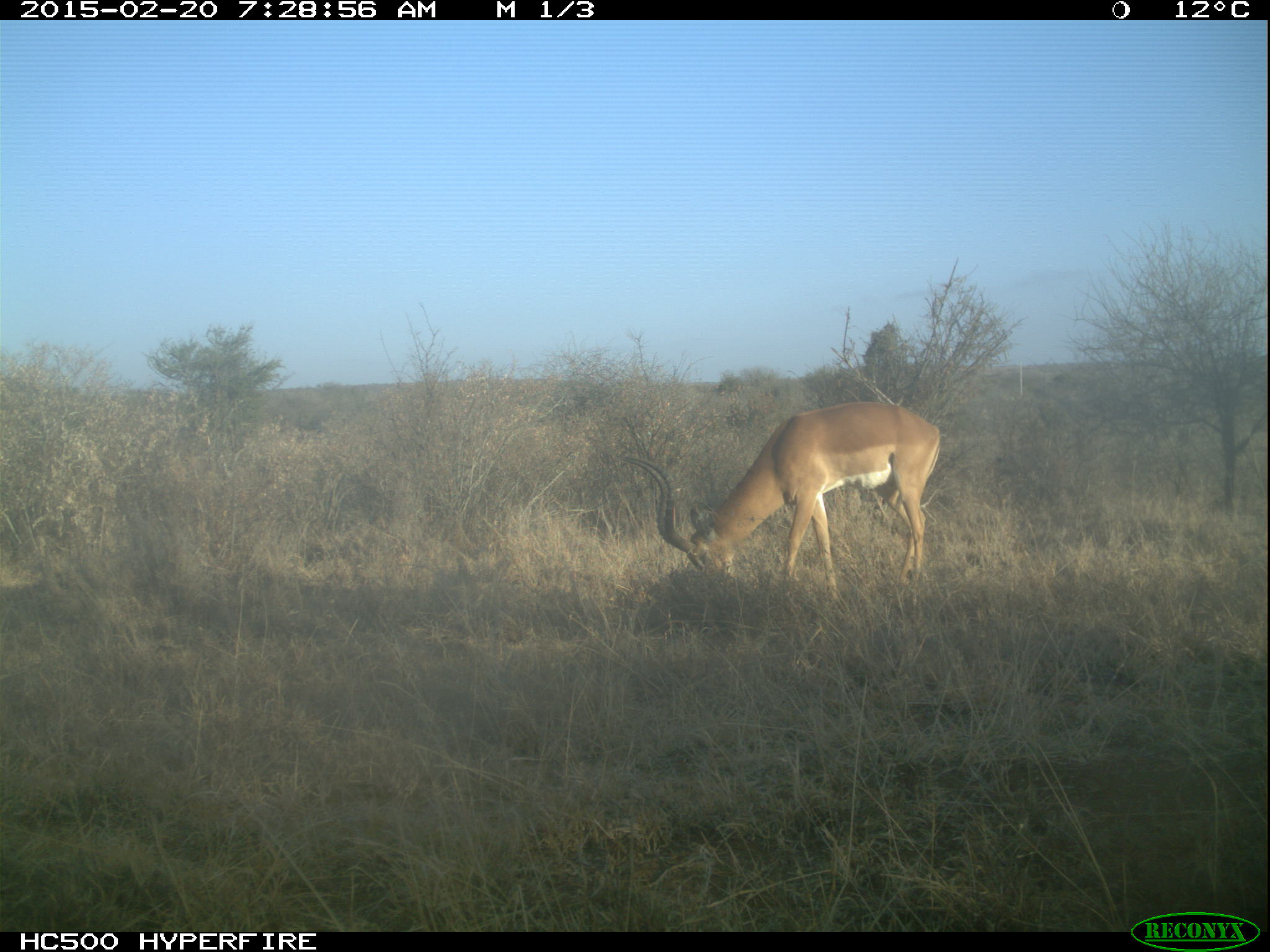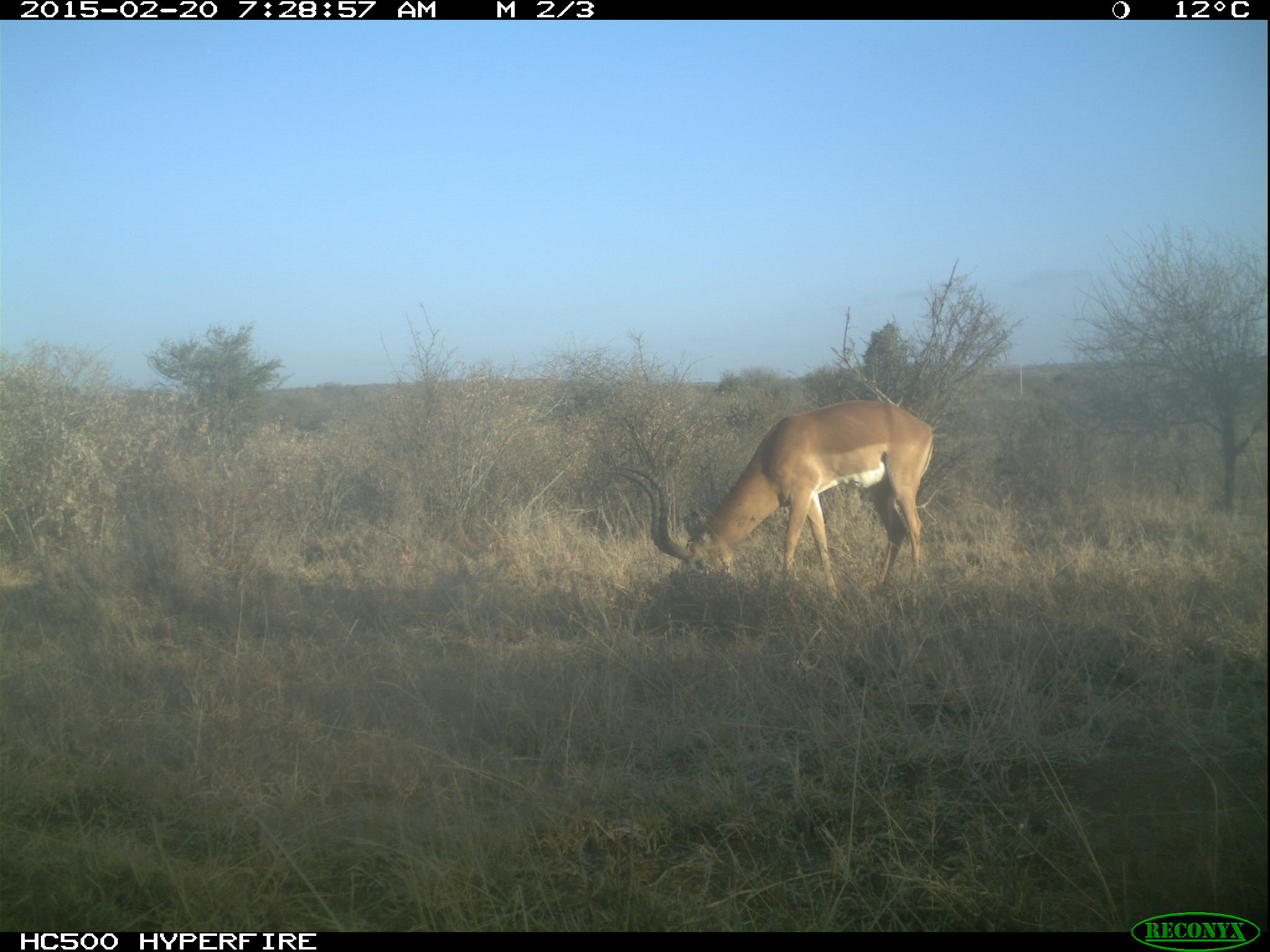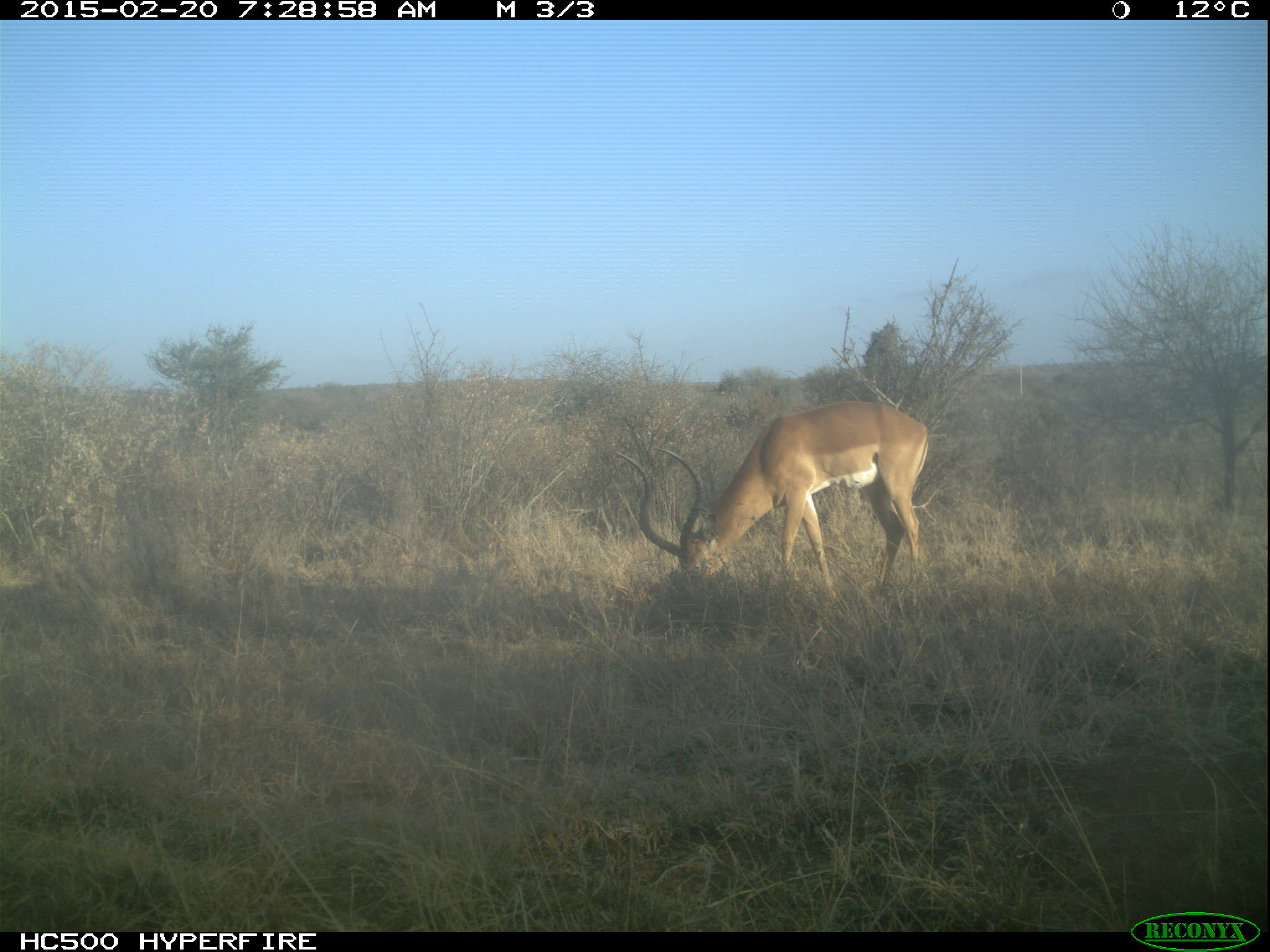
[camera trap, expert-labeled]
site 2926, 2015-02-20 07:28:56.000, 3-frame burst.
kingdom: Animalia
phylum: Chordata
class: Mammalia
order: Artiodactyla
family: Bovidae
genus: Aepyceros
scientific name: Aepyceros melampus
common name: impala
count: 8